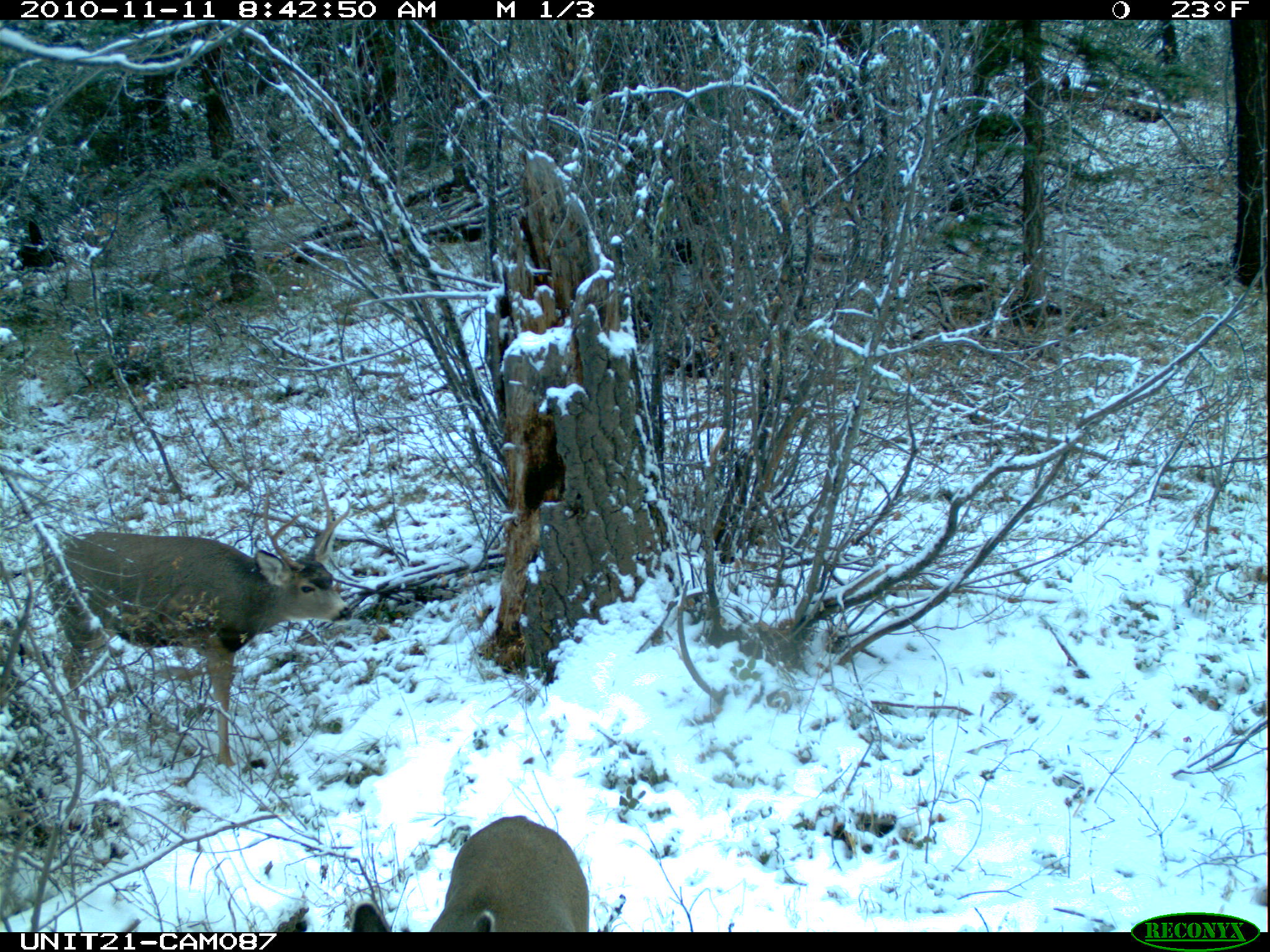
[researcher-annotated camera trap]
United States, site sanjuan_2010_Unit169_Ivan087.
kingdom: Animalia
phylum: Chordata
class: Mammalia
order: Artiodactyla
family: Cervidae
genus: Odocoileus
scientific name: Odocoileus hemionus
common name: mule deer